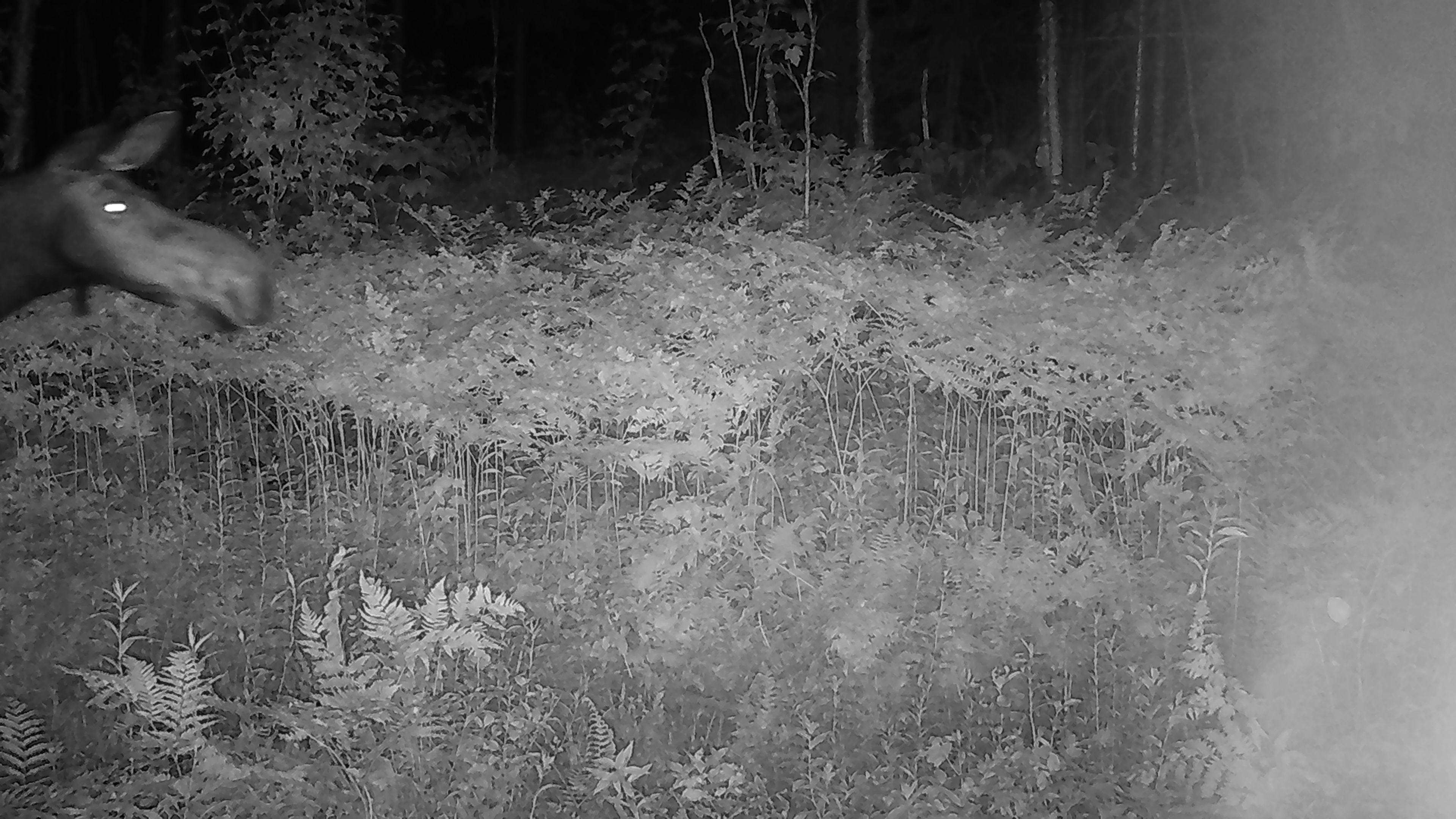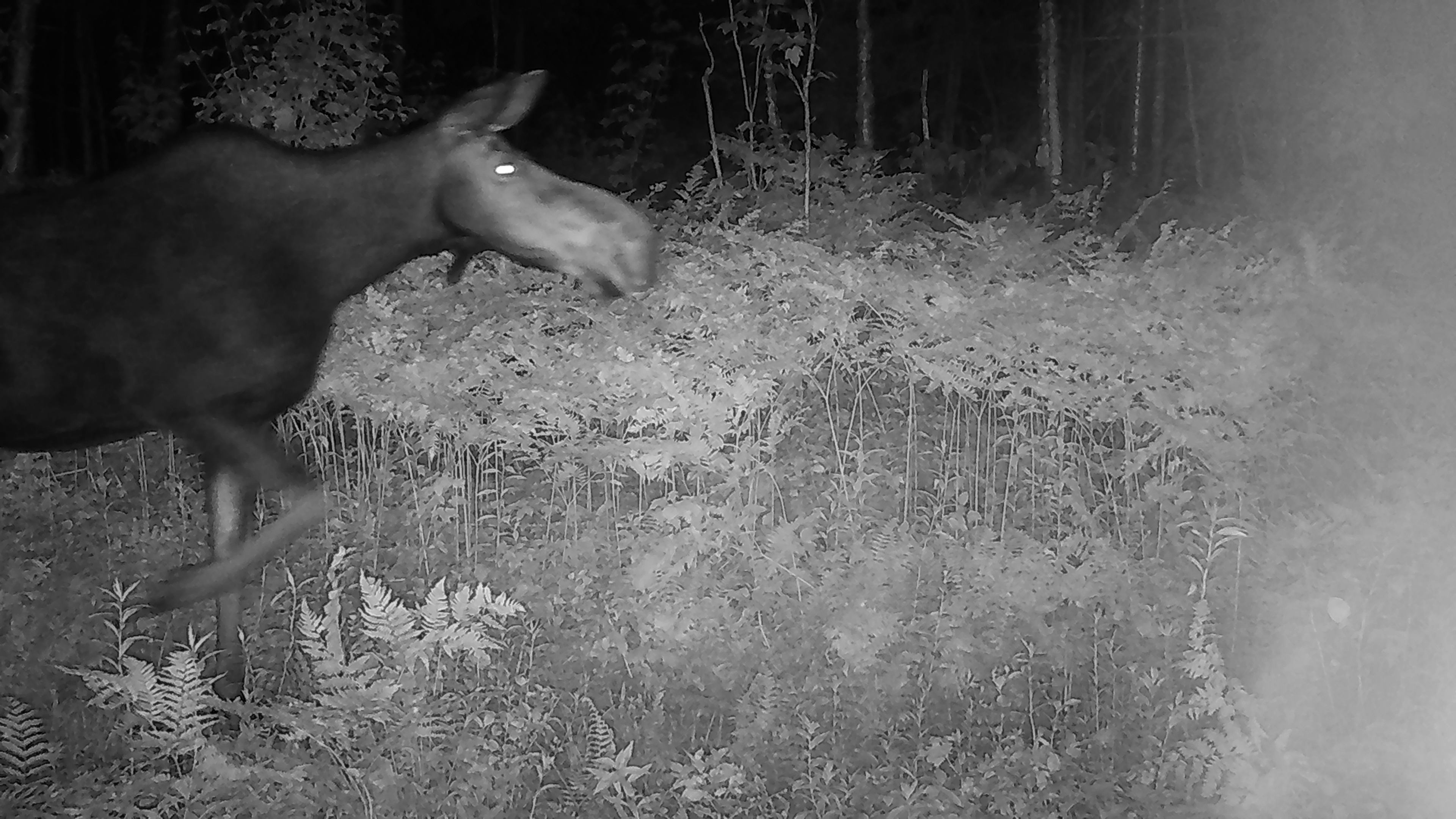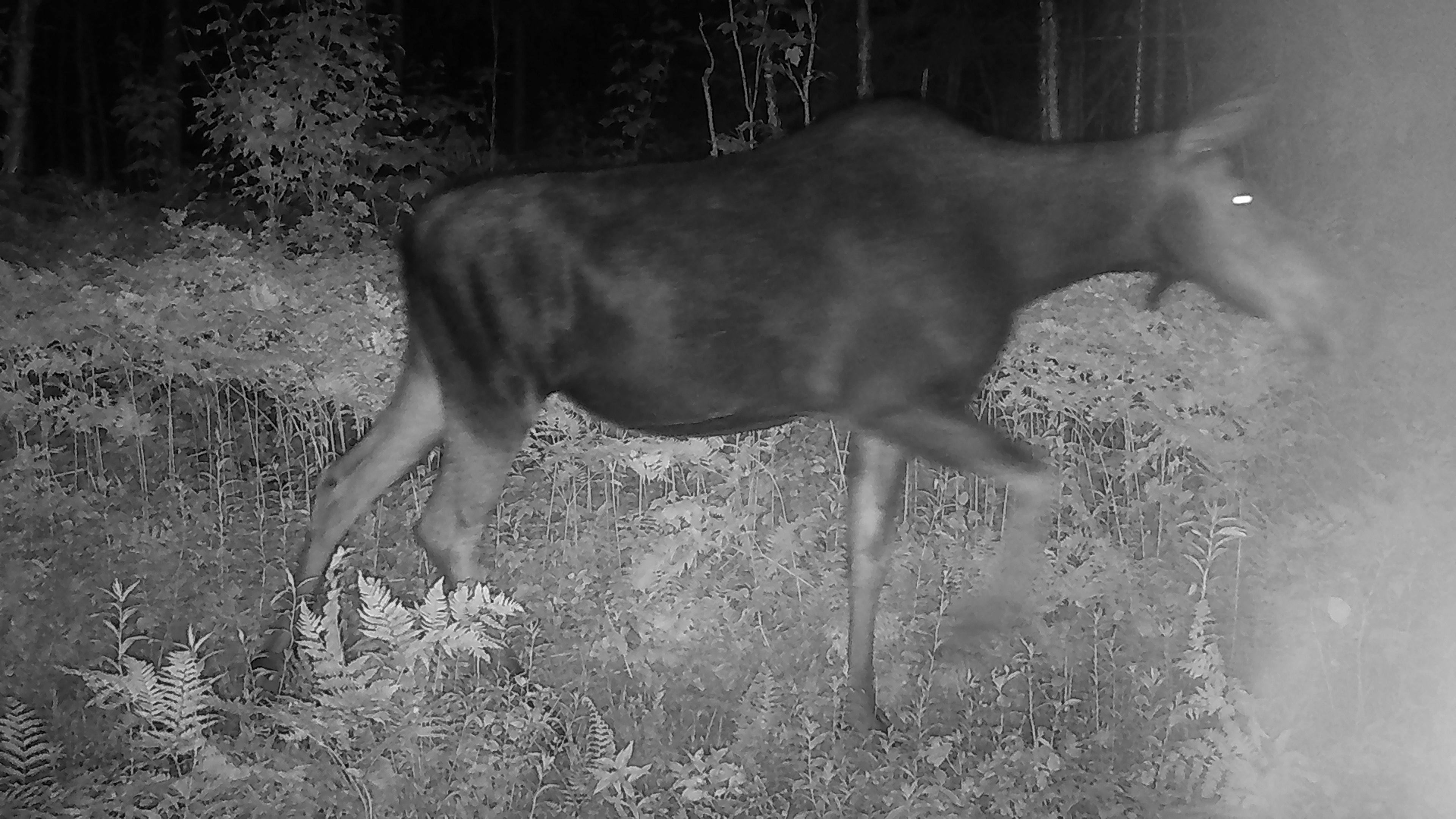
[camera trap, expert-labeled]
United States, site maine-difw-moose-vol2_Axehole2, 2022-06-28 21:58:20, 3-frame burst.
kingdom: Animalia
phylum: Chordata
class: Mammalia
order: Artiodactyla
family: Cervidae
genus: Alces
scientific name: Alces alces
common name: moose